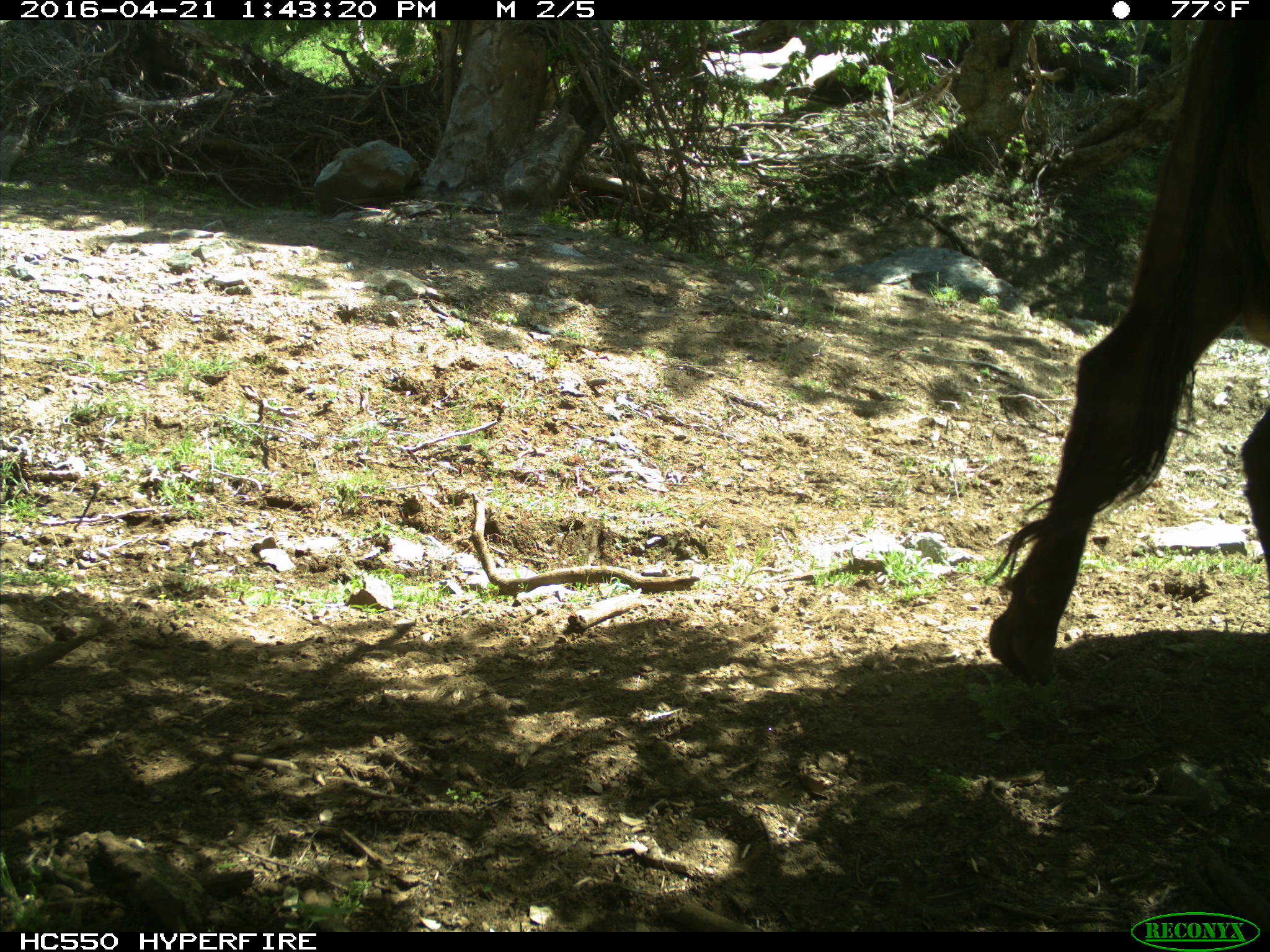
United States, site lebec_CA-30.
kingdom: Animalia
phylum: Chordata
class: Mammalia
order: Artiodactyla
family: Bovidae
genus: Bos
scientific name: Bos taurus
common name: domestic cow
Bos taurus (domestic cow).